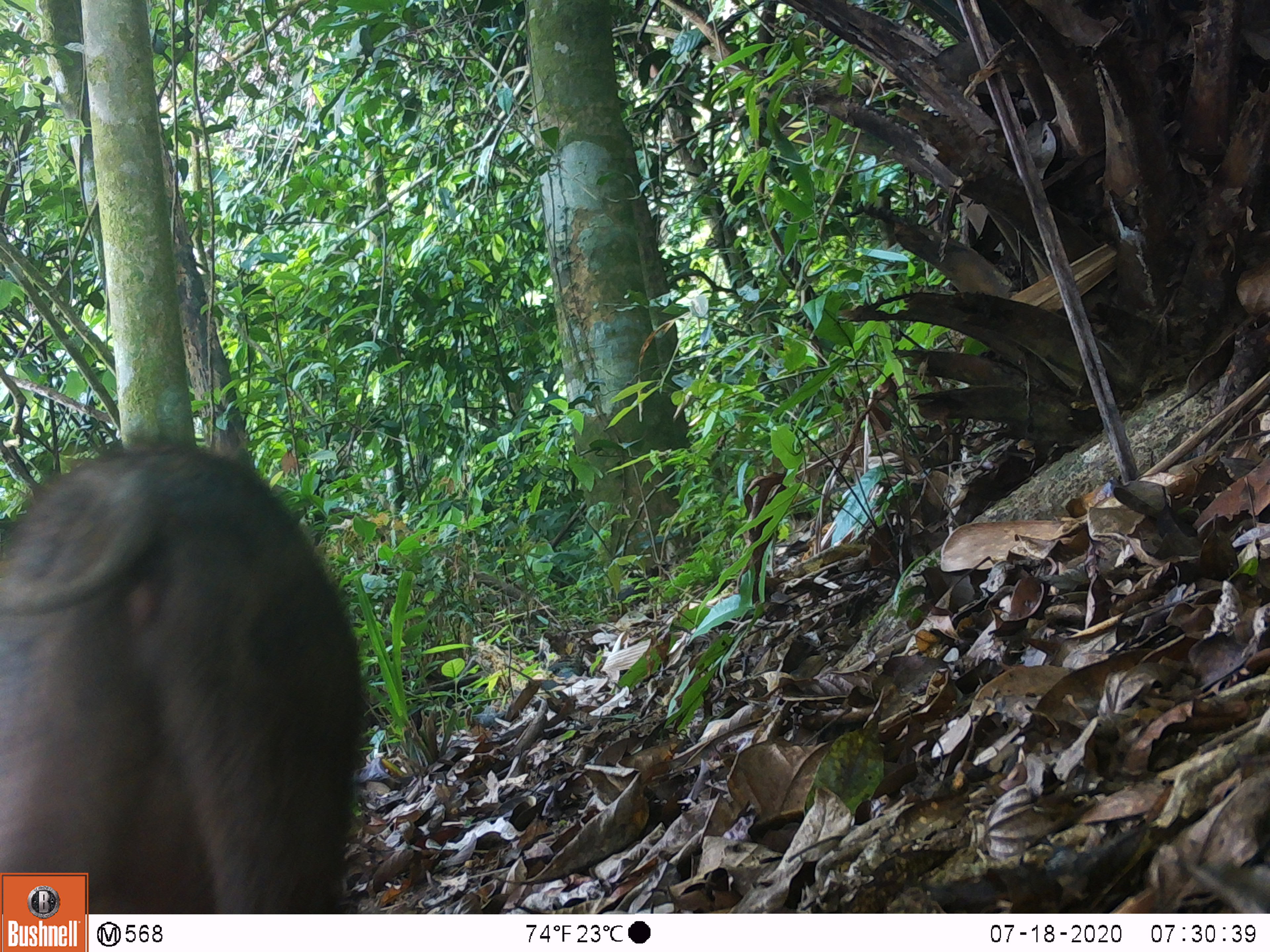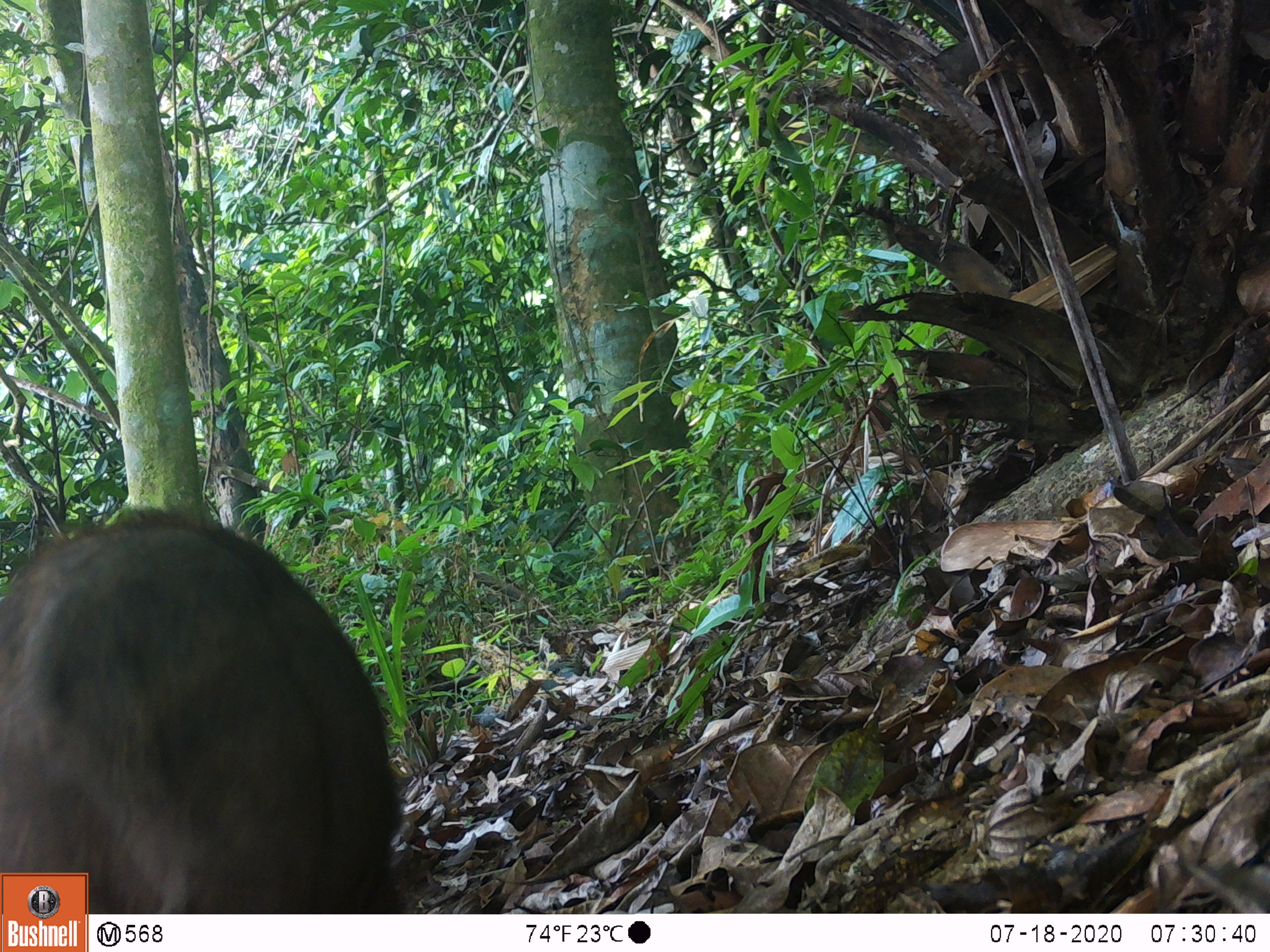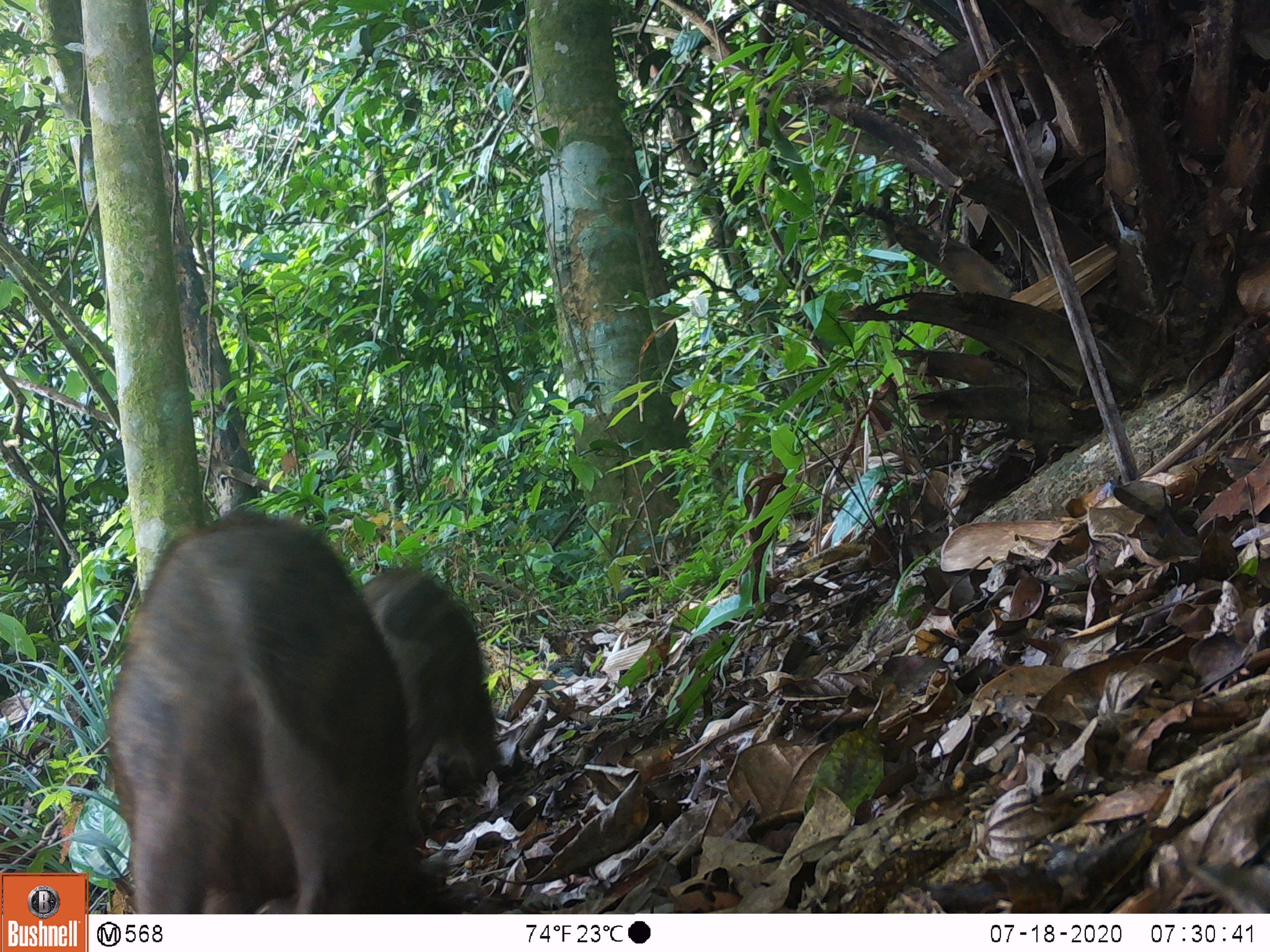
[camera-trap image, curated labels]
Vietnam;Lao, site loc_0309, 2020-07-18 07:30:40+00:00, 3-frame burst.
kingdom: Animalia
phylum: Chordata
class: Mammalia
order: Artiodactyla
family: Suidae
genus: Sus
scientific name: Sus scrofa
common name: eurasian wild pig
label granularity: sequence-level